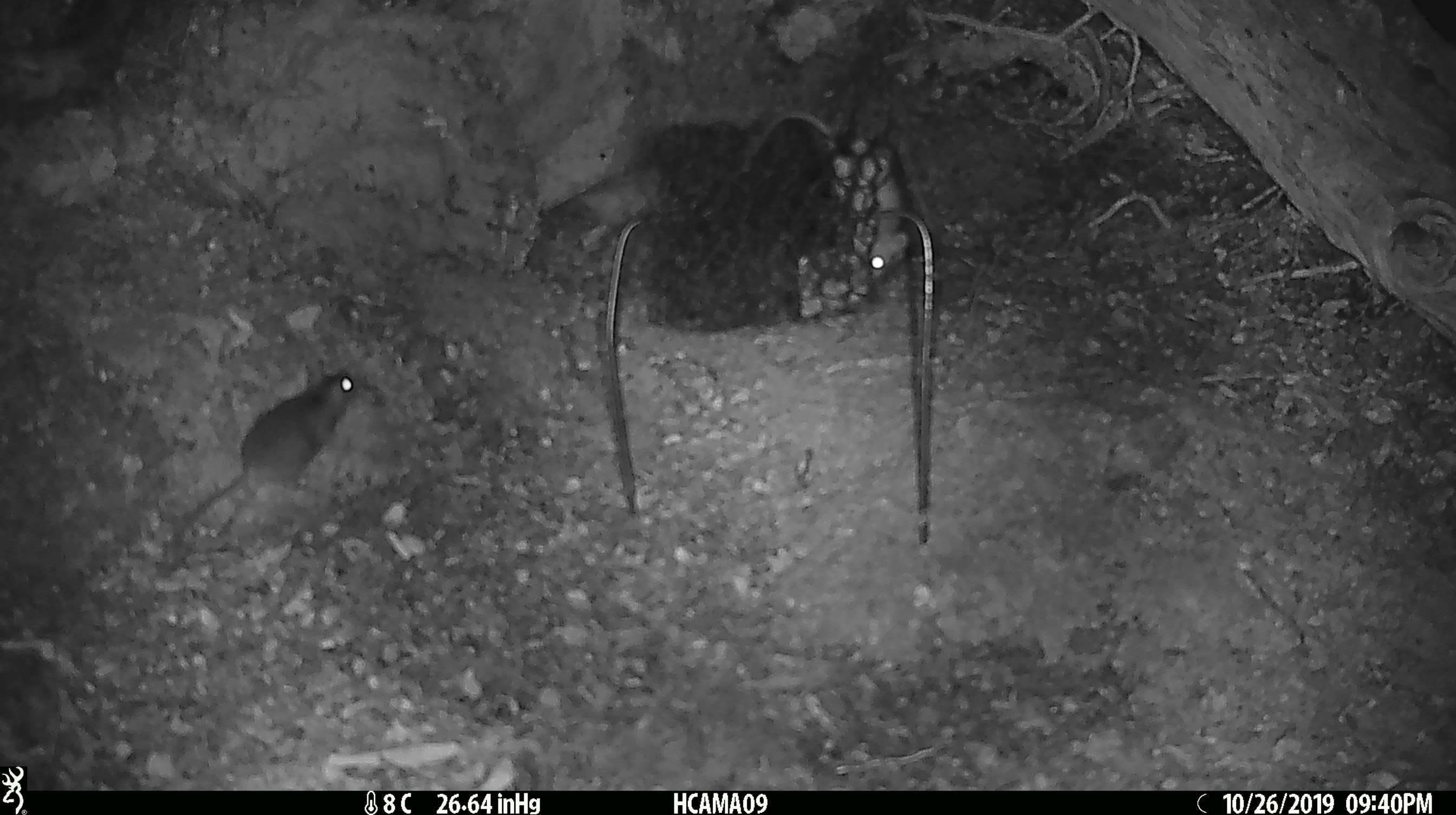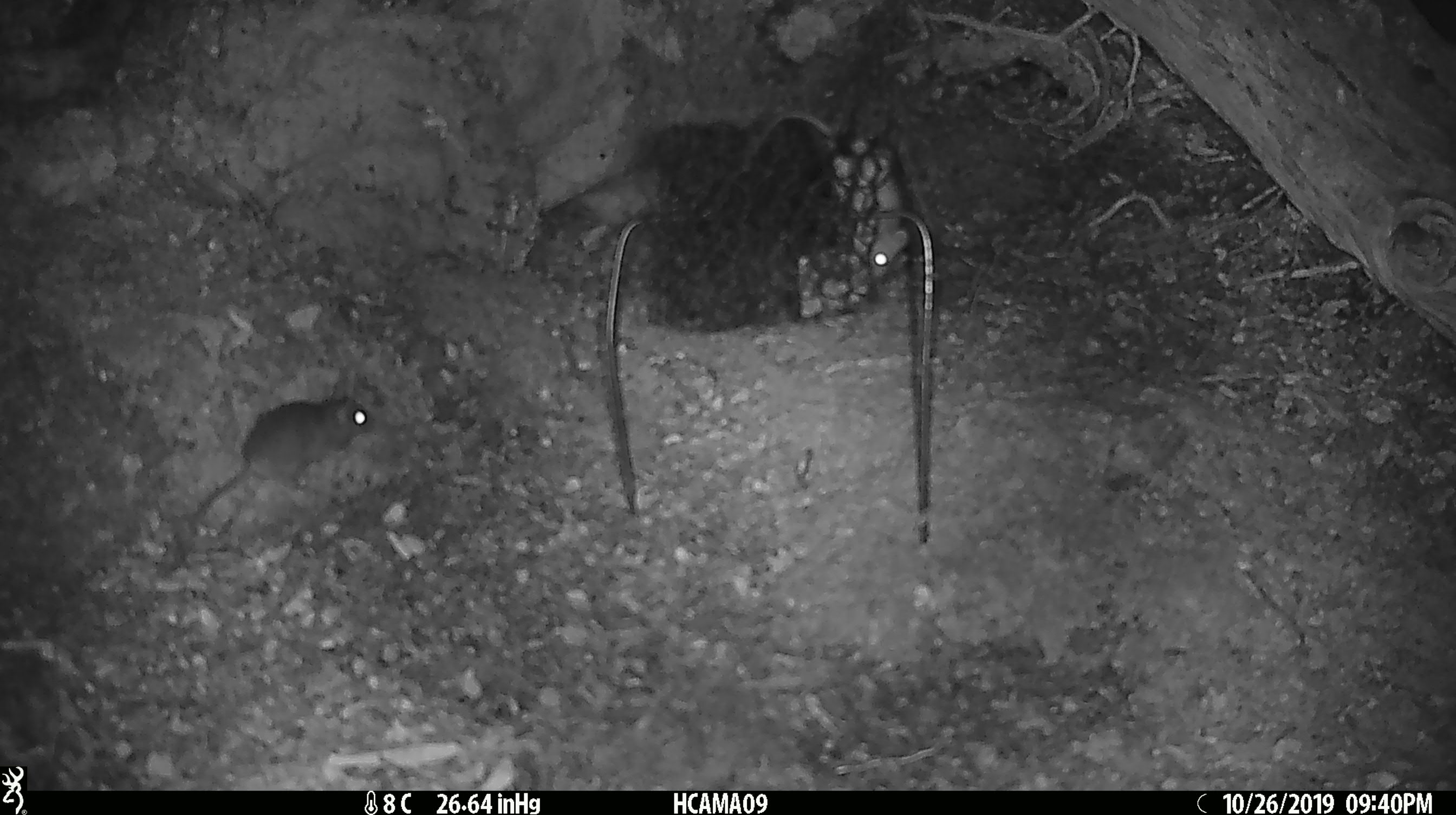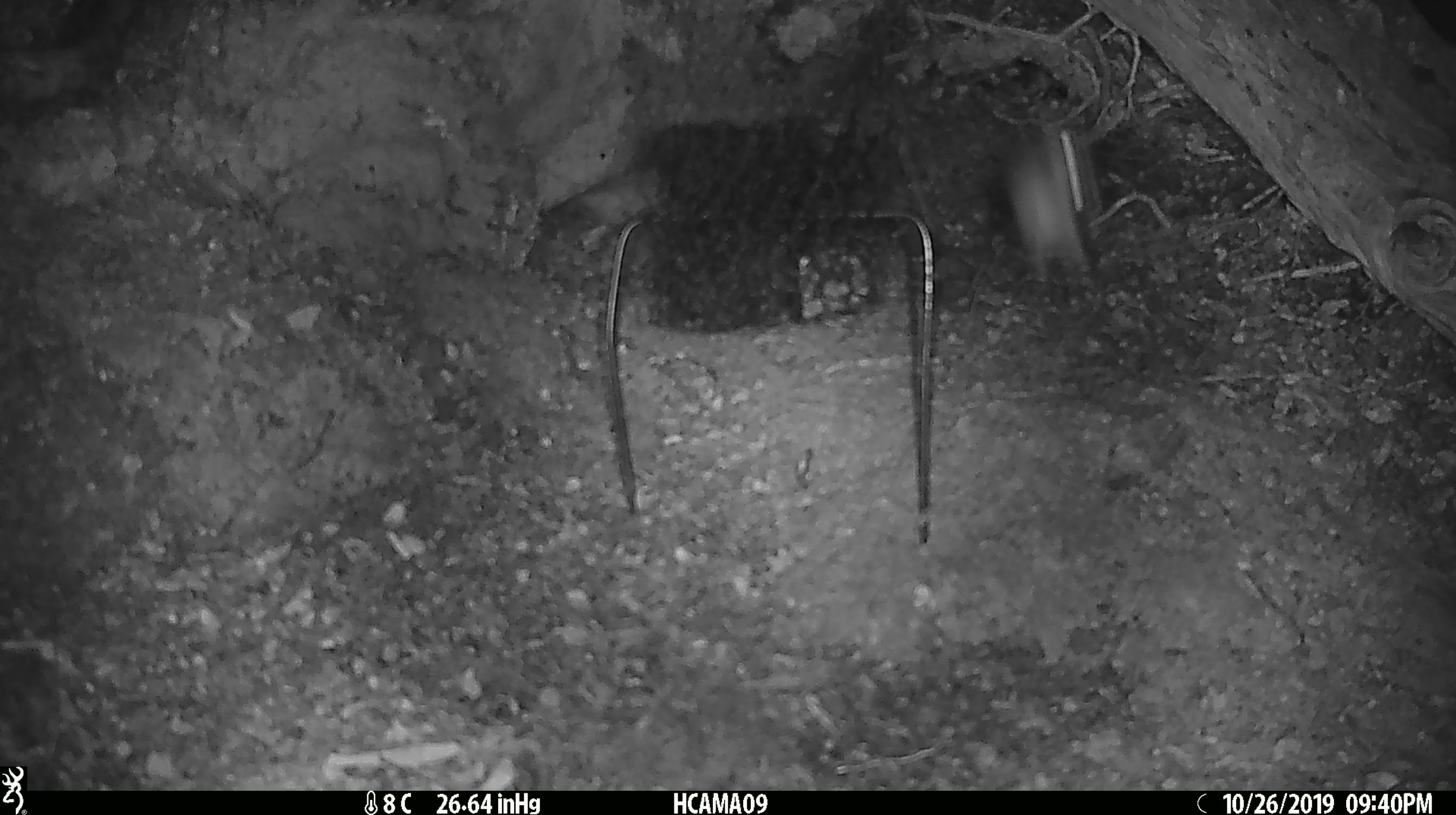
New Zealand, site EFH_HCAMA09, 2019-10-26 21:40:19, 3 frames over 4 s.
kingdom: Animalia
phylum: Chordata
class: Mammalia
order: Rodentia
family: Muridae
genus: Mus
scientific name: Mus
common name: mouse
Mouse (Mus).